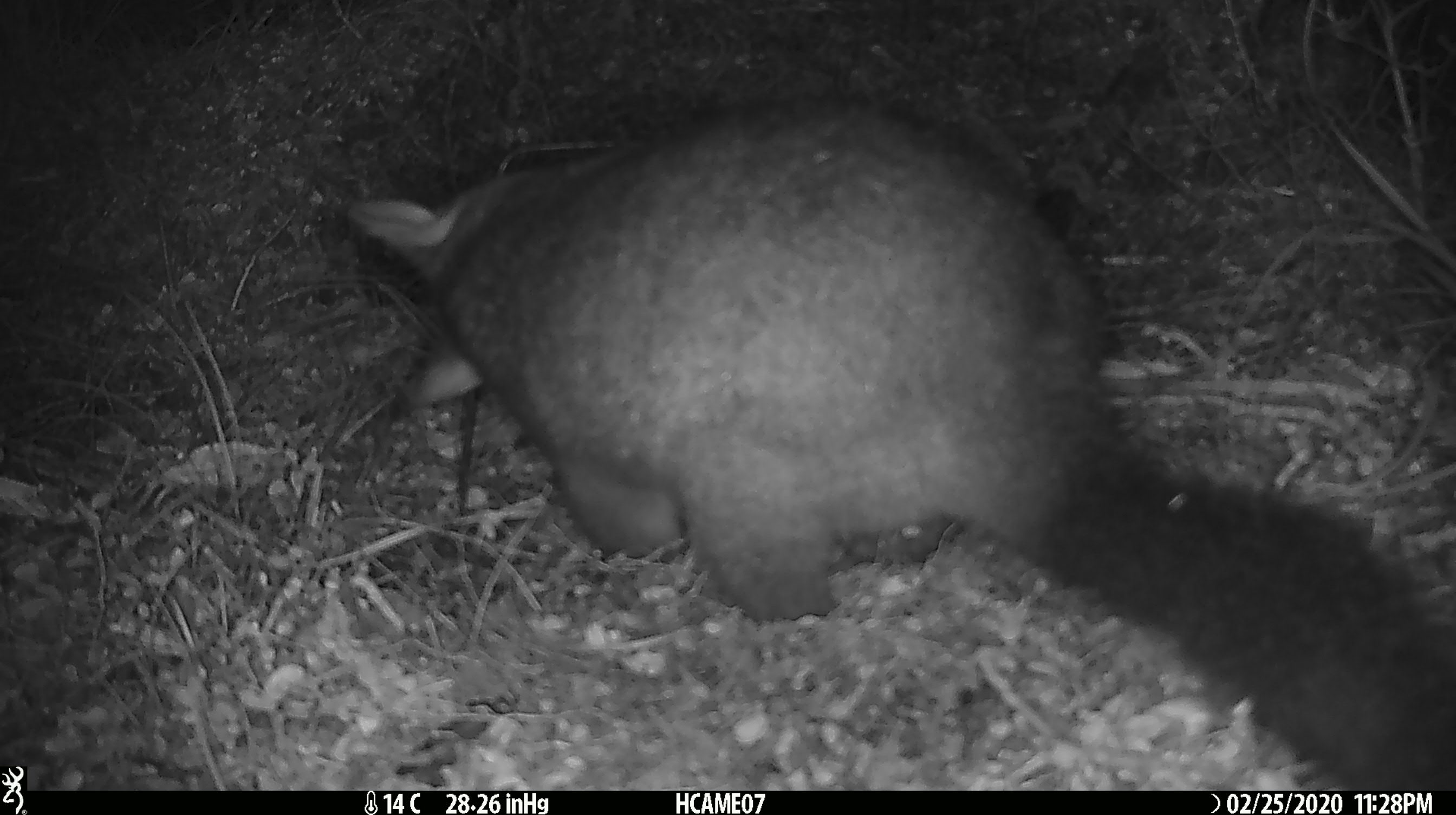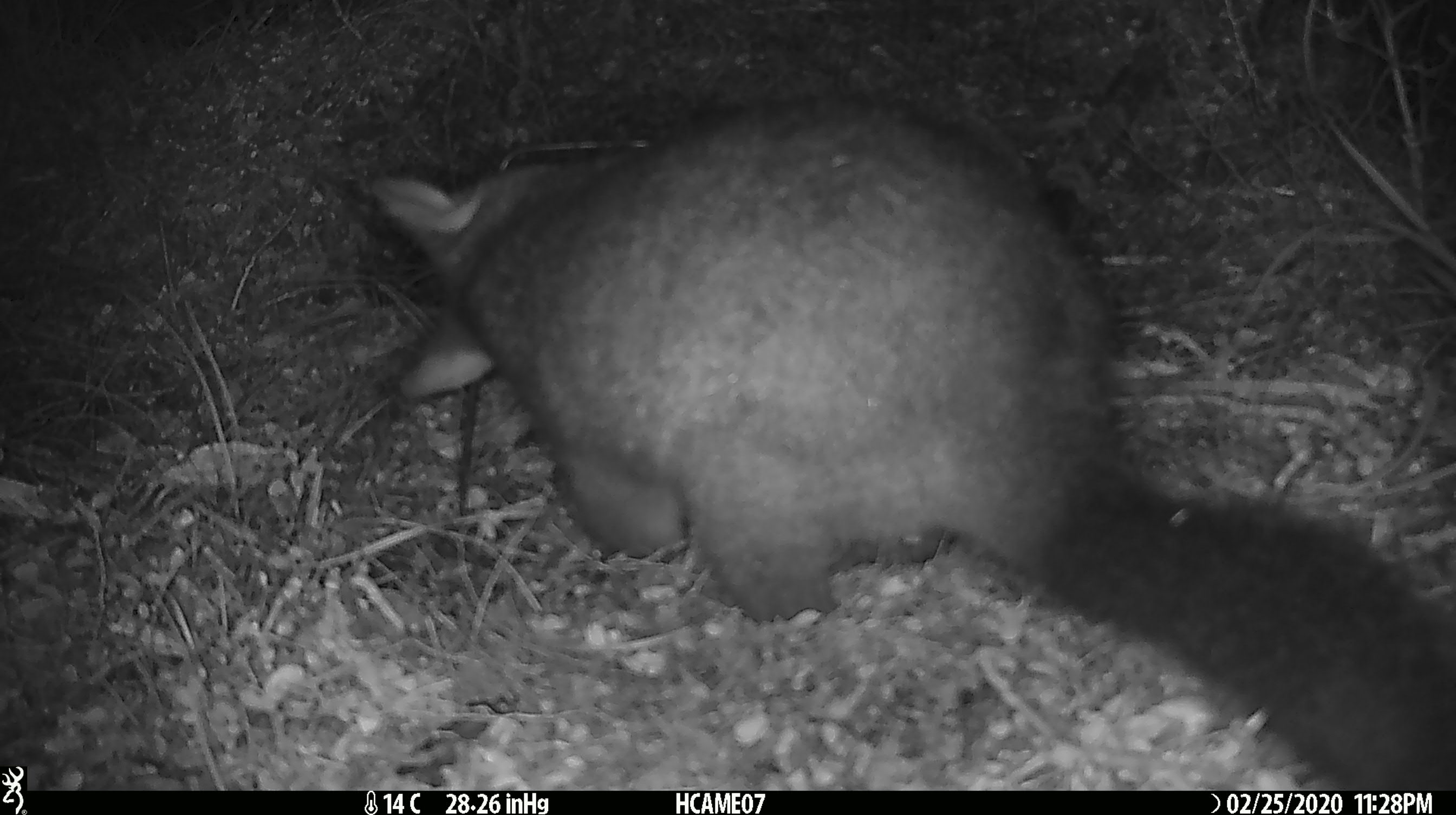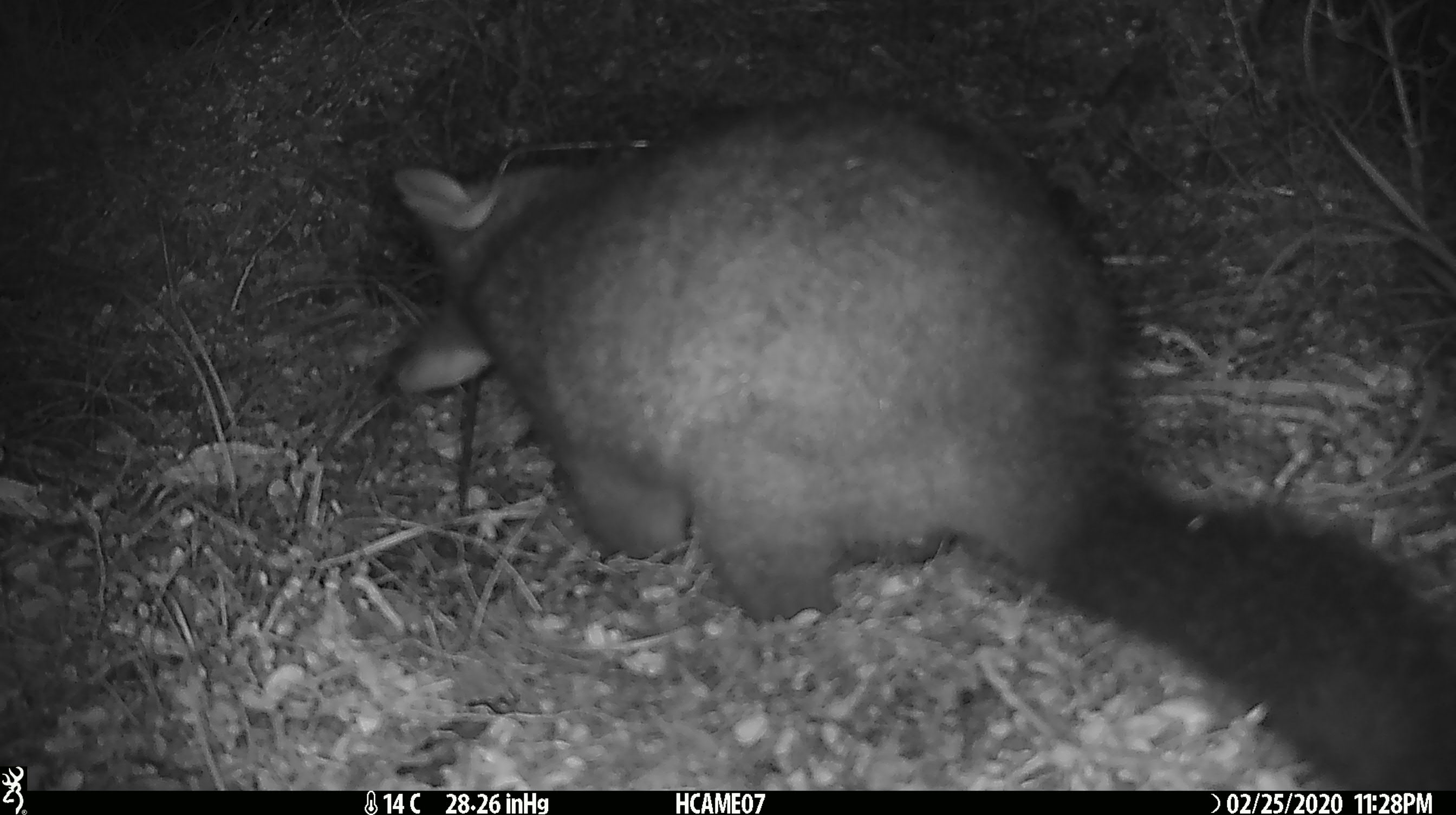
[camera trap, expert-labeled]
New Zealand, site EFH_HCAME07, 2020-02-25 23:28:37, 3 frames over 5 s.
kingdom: Animalia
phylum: Chordata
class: Mammalia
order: Diprotodontia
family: Phalangeridae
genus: Trichosurus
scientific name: Trichosurus vulpecula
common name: common brushtail possum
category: possum